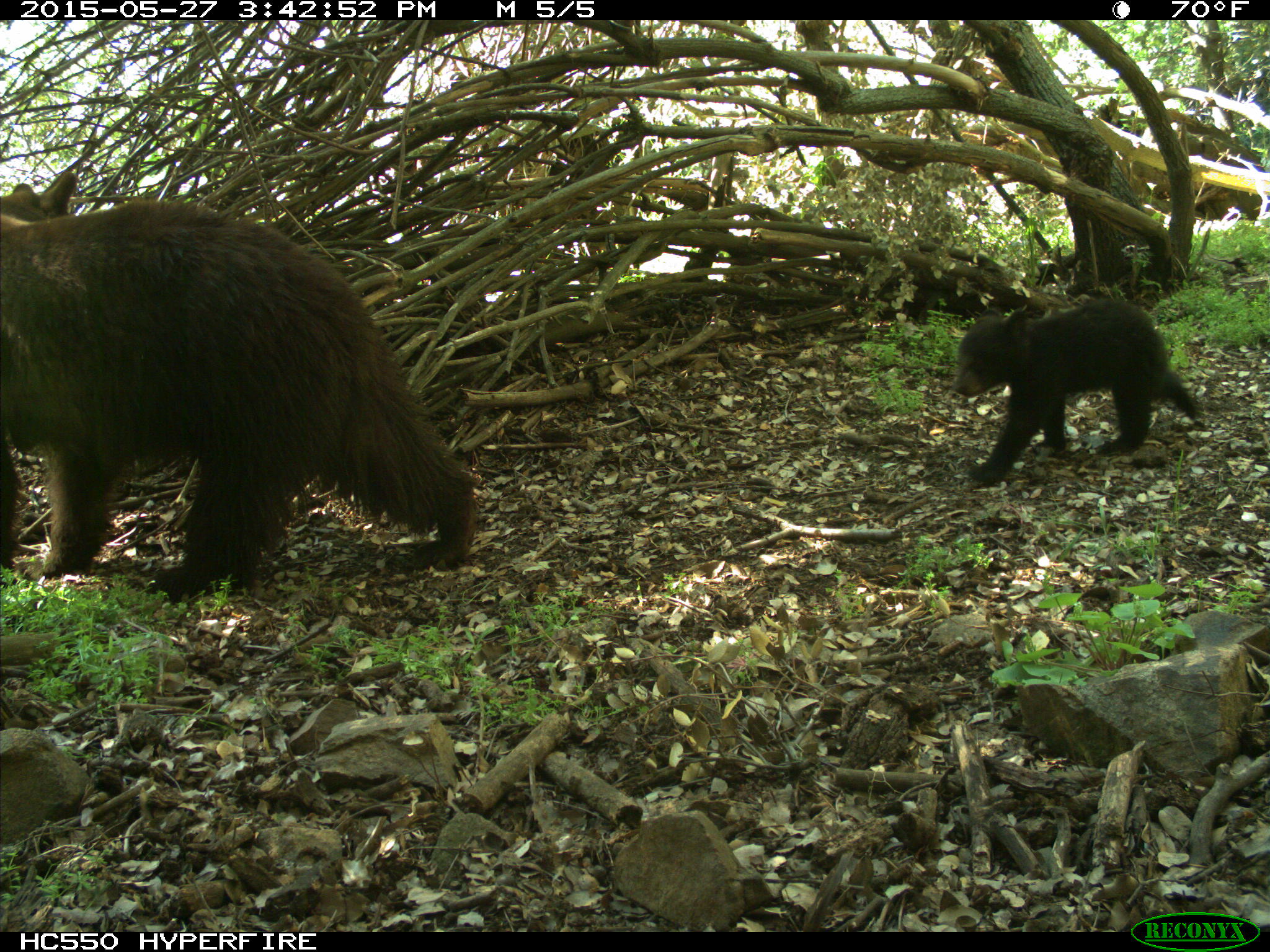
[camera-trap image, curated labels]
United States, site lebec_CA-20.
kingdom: Animalia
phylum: Chordata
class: Mammalia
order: Carnivora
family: Ursidae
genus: Ursus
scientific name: Ursus americanus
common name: american black bear